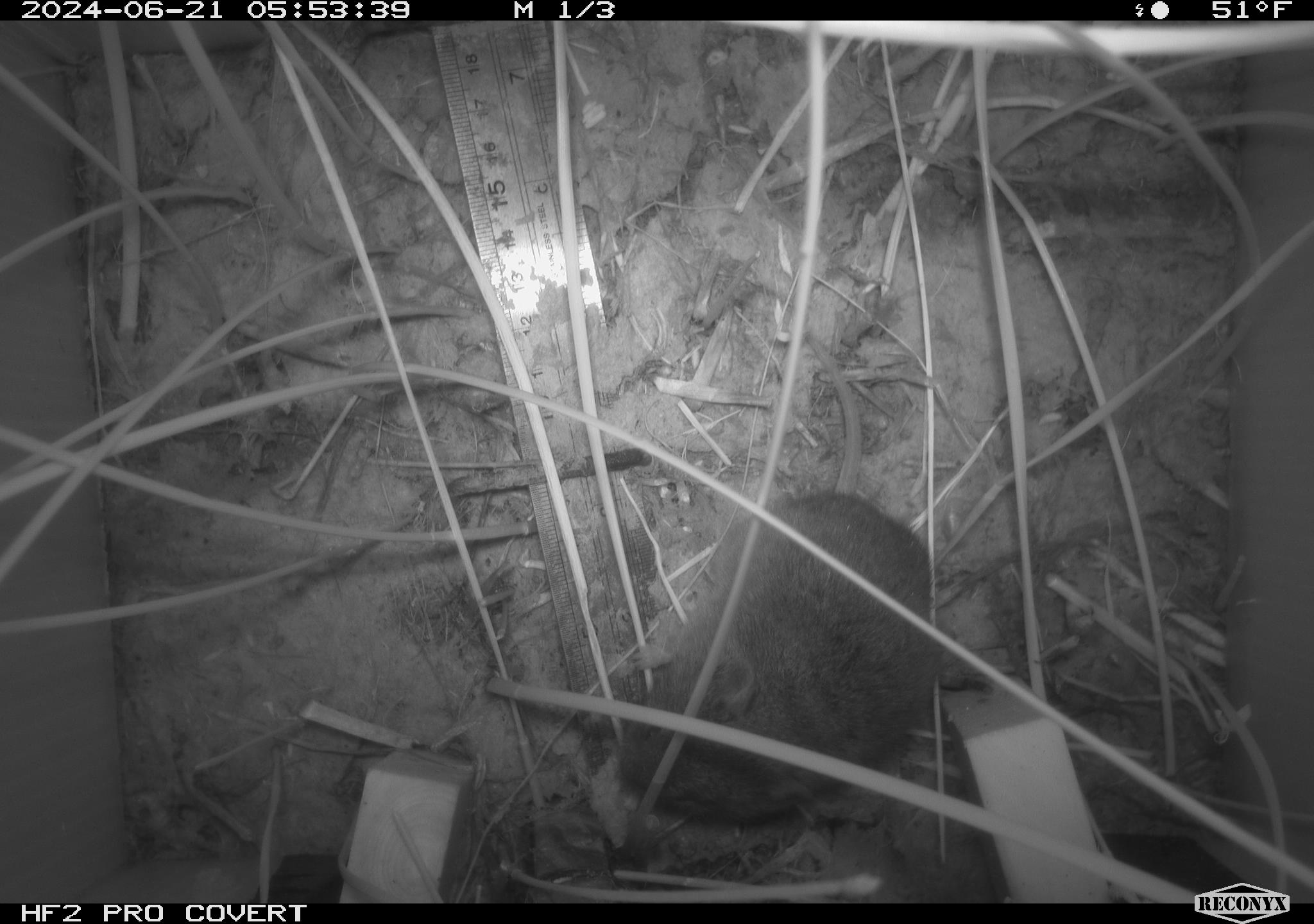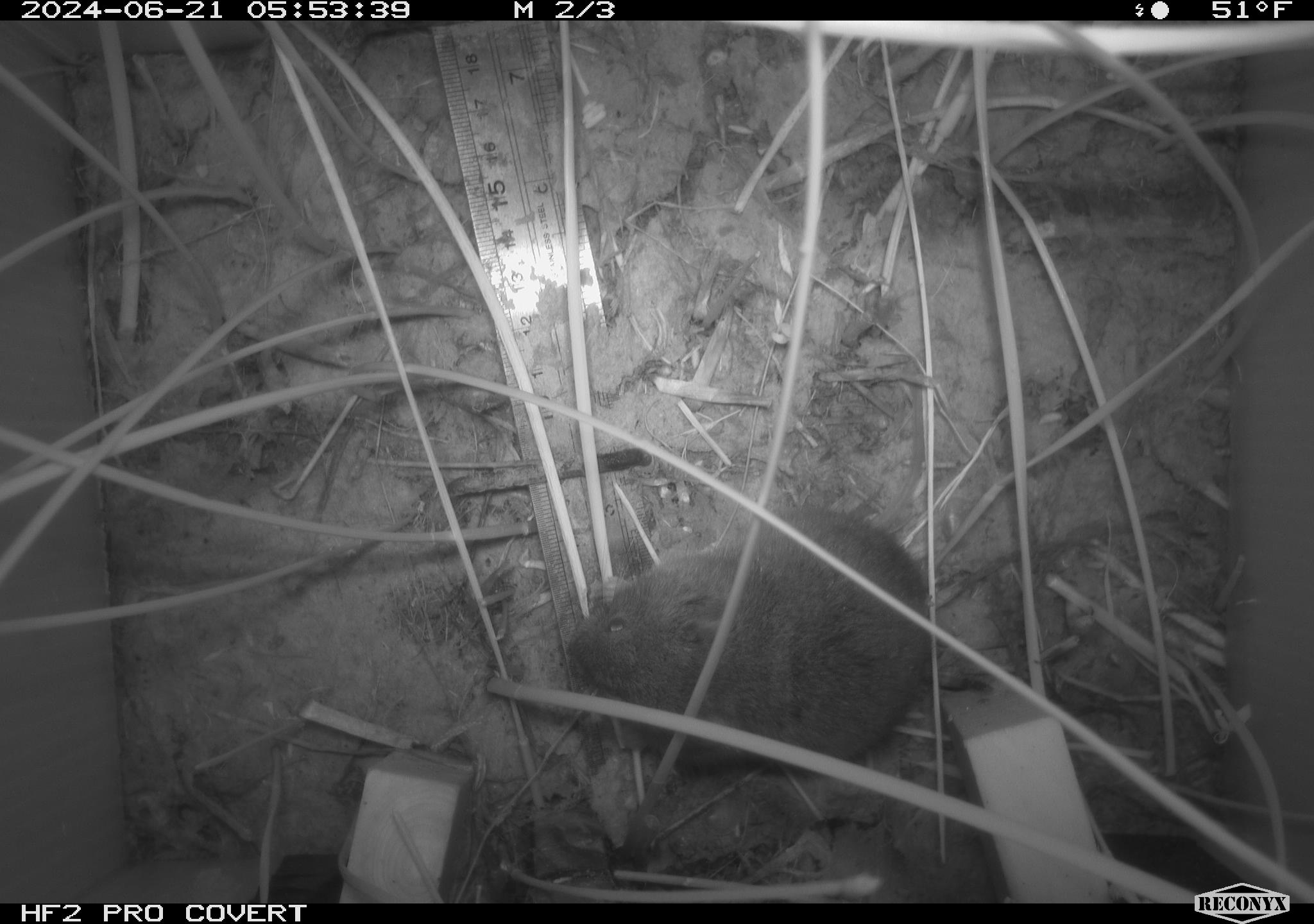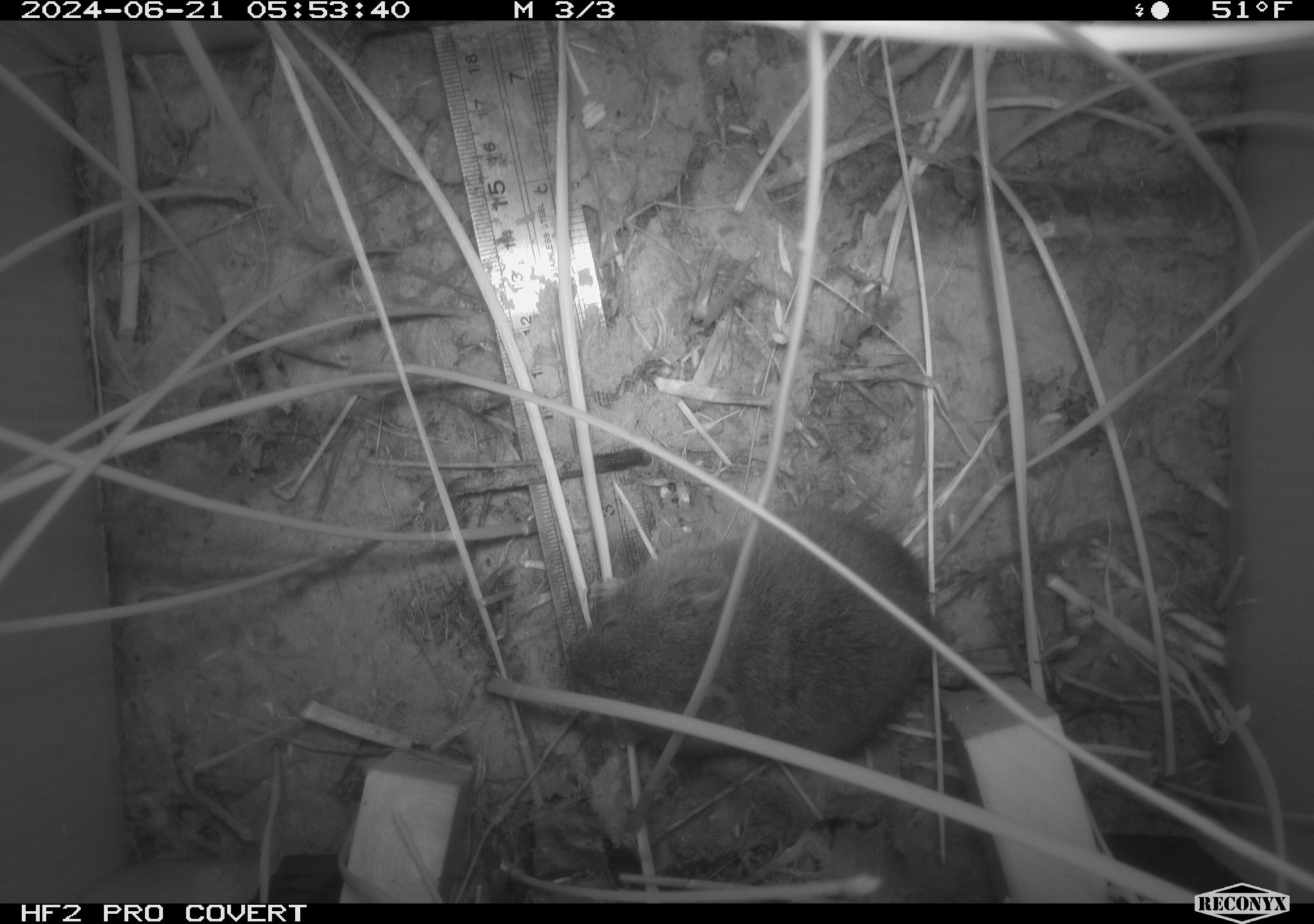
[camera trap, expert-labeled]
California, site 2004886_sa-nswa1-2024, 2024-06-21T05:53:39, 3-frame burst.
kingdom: Animalia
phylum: Chordata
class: Mammalia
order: Rodentia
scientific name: Rodentia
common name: rodent